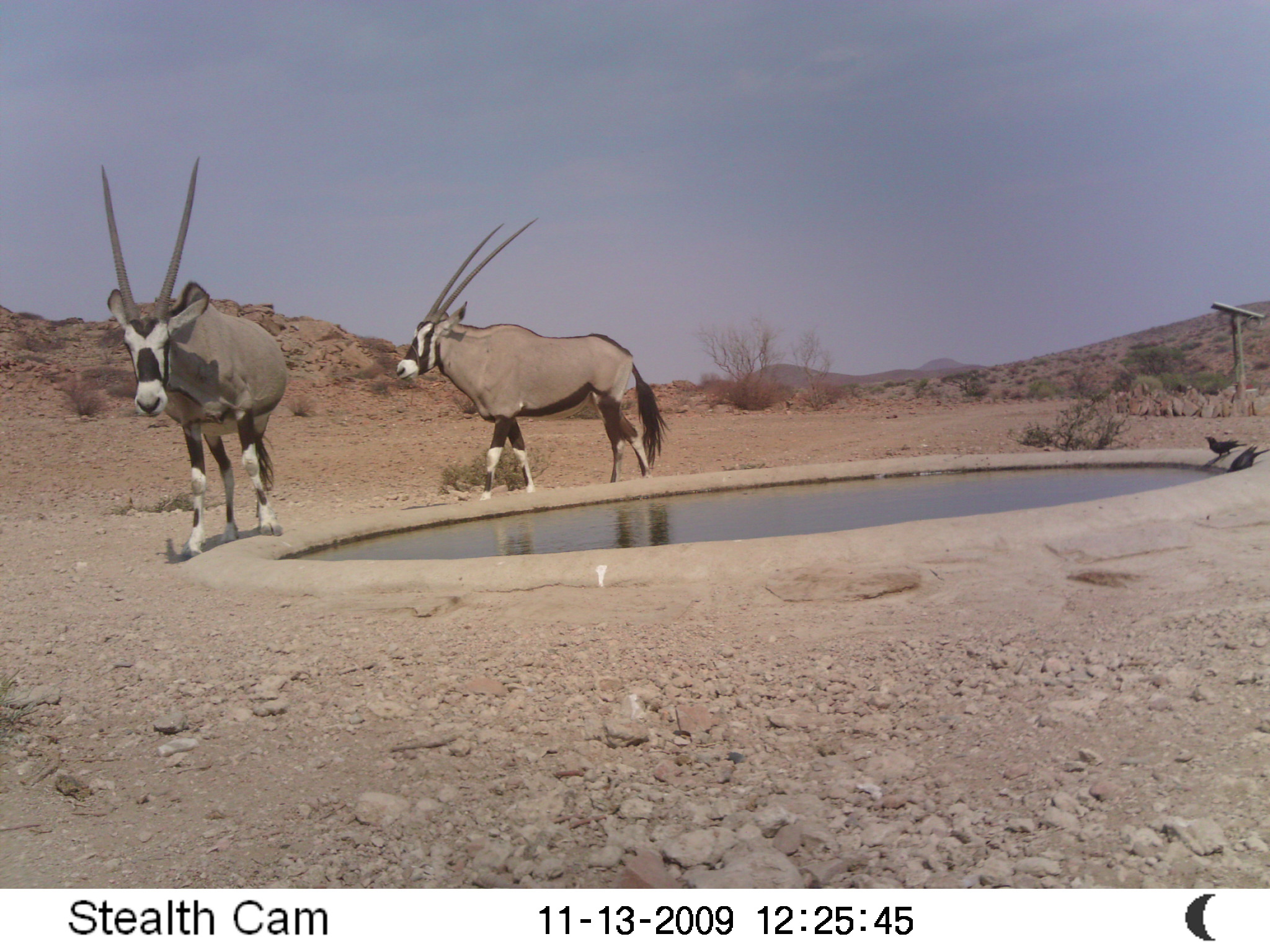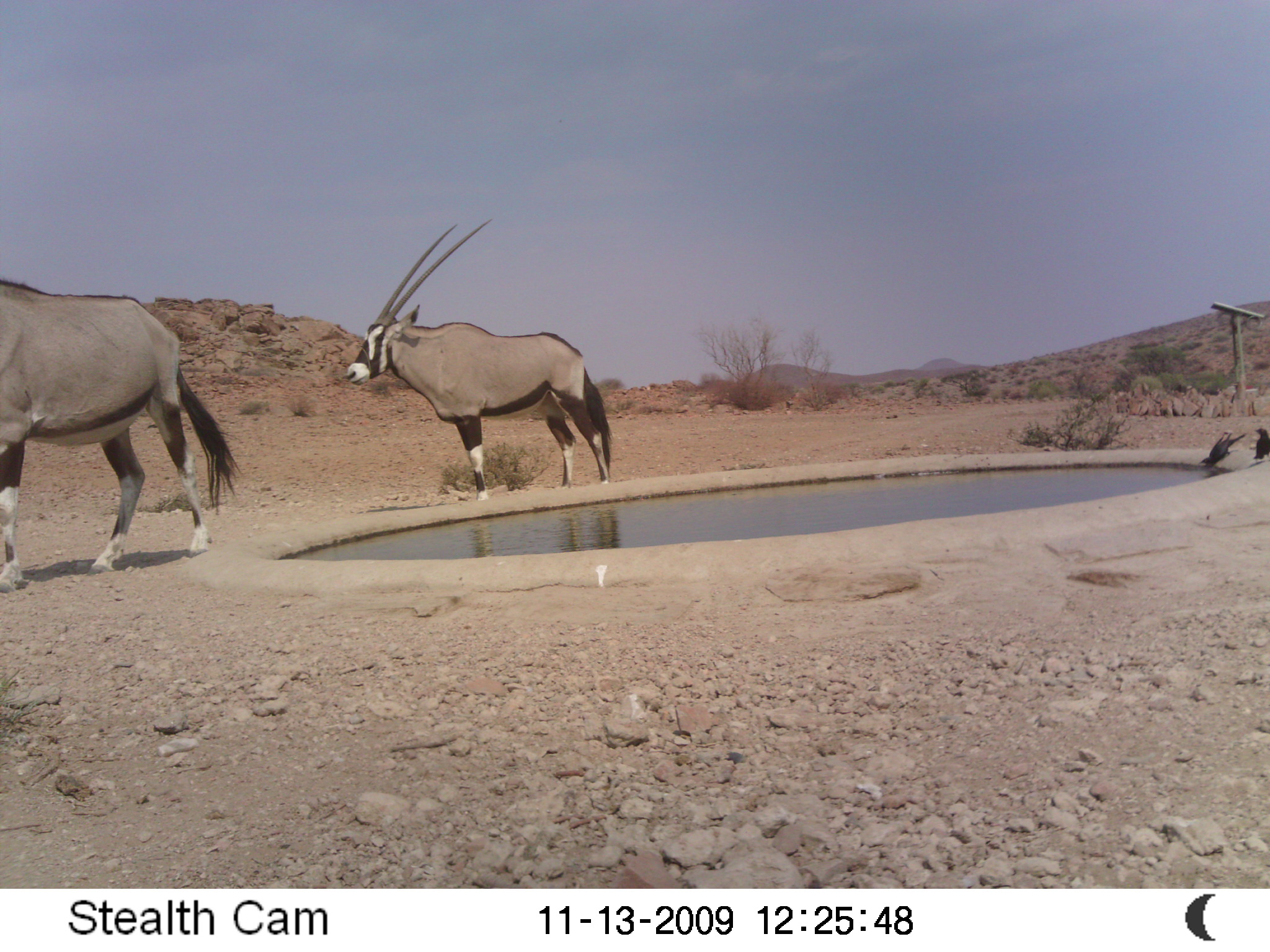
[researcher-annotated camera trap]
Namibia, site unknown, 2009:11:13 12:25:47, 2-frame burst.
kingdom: Animalia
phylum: Chordata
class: Mammalia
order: Artiodactyla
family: Bovidae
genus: Oryx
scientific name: Oryx gazella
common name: gemsbok